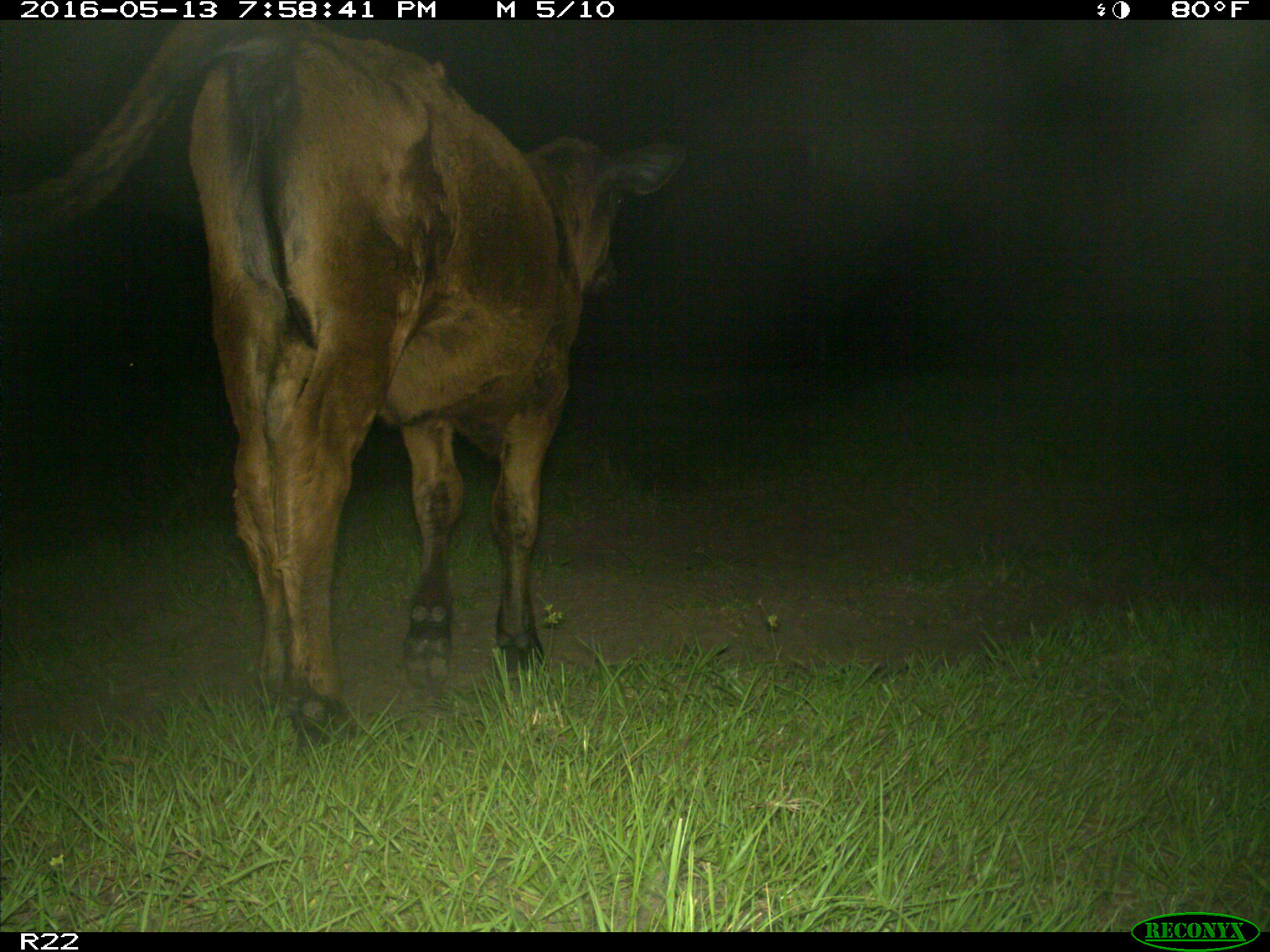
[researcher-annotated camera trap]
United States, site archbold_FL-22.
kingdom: Animalia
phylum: Chordata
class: Mammalia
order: Artiodactyla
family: Bovidae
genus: Bos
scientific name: Bos taurus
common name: domestic cow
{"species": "Bos taurus (domestic cow)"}